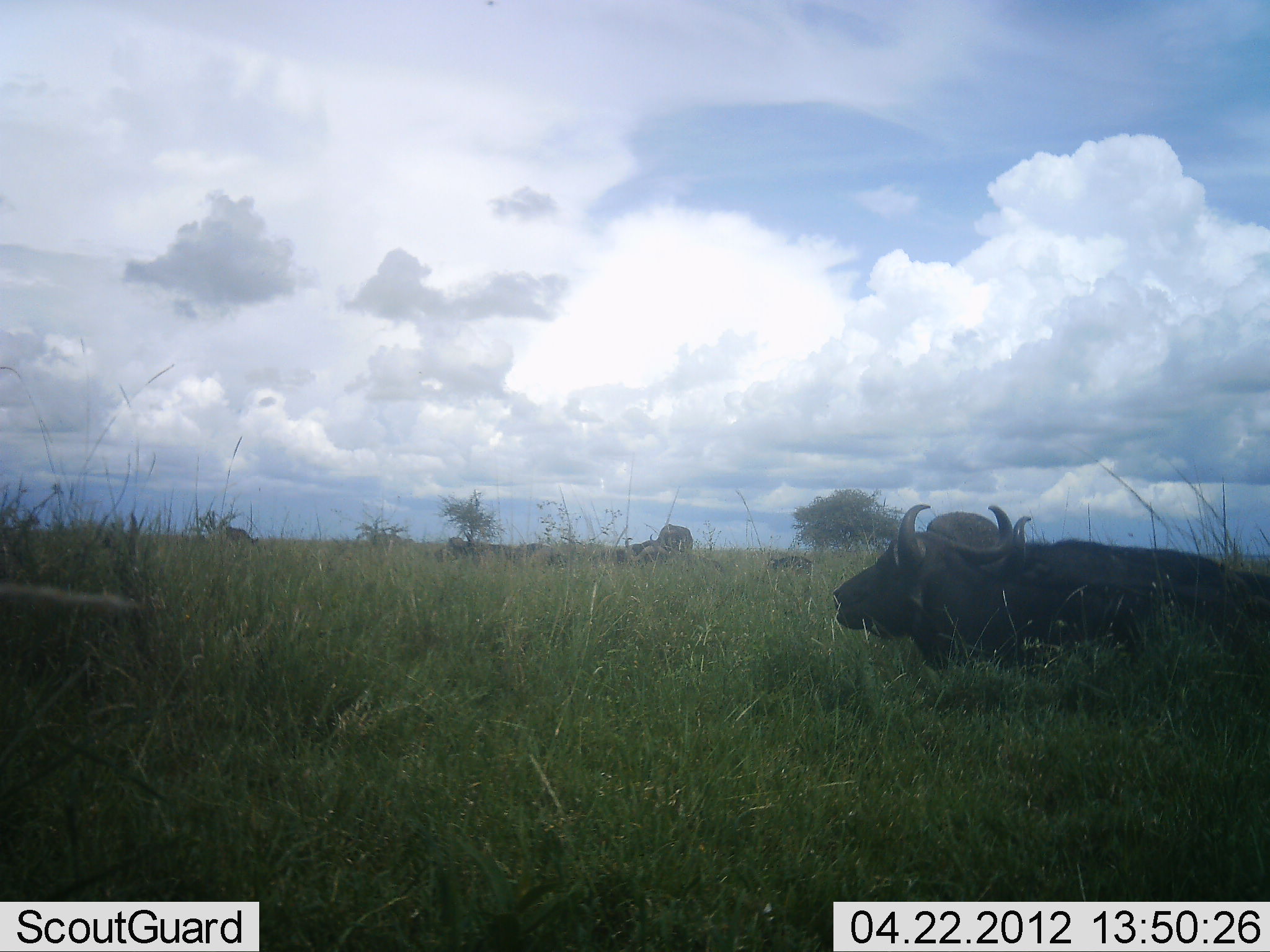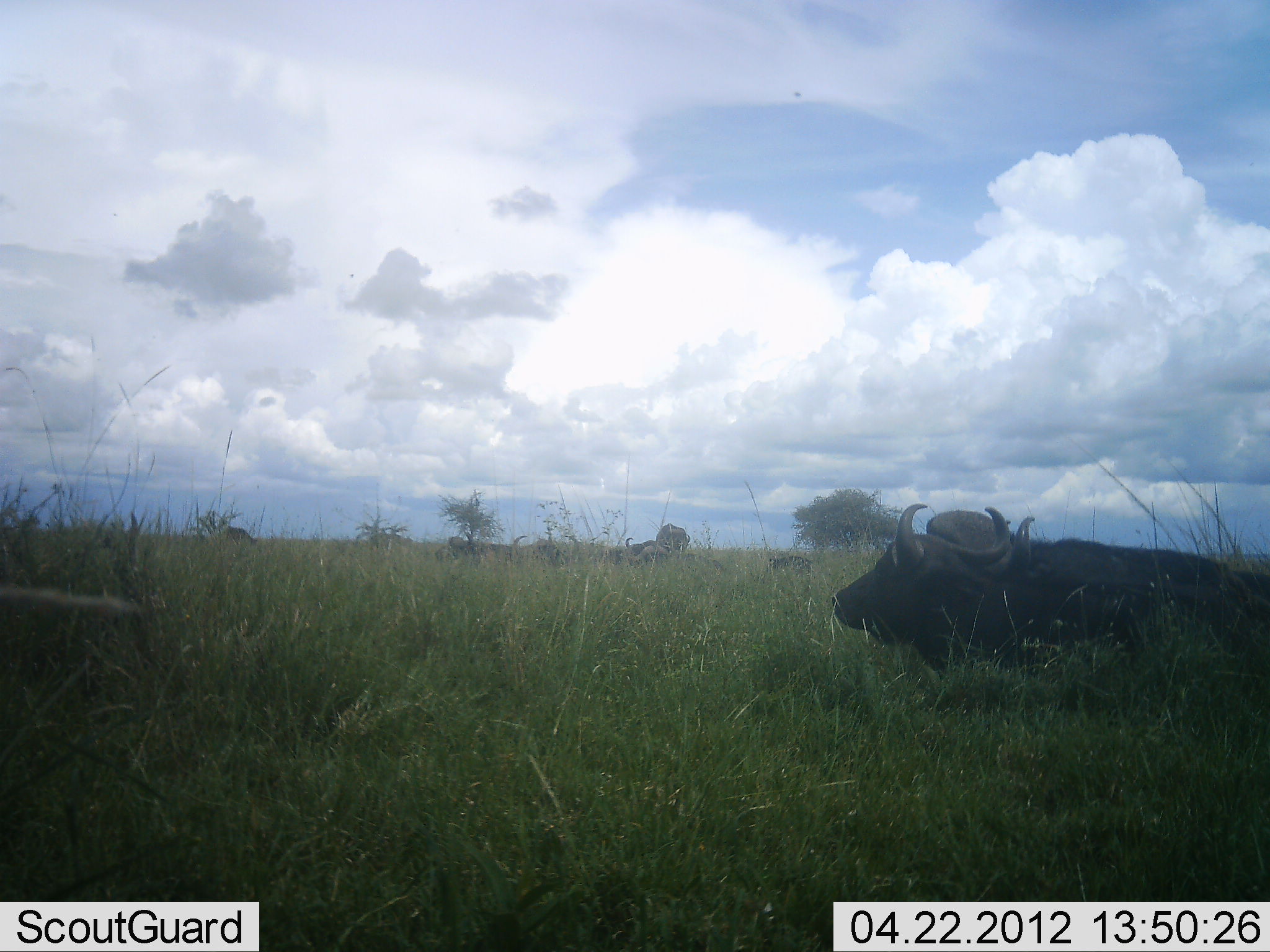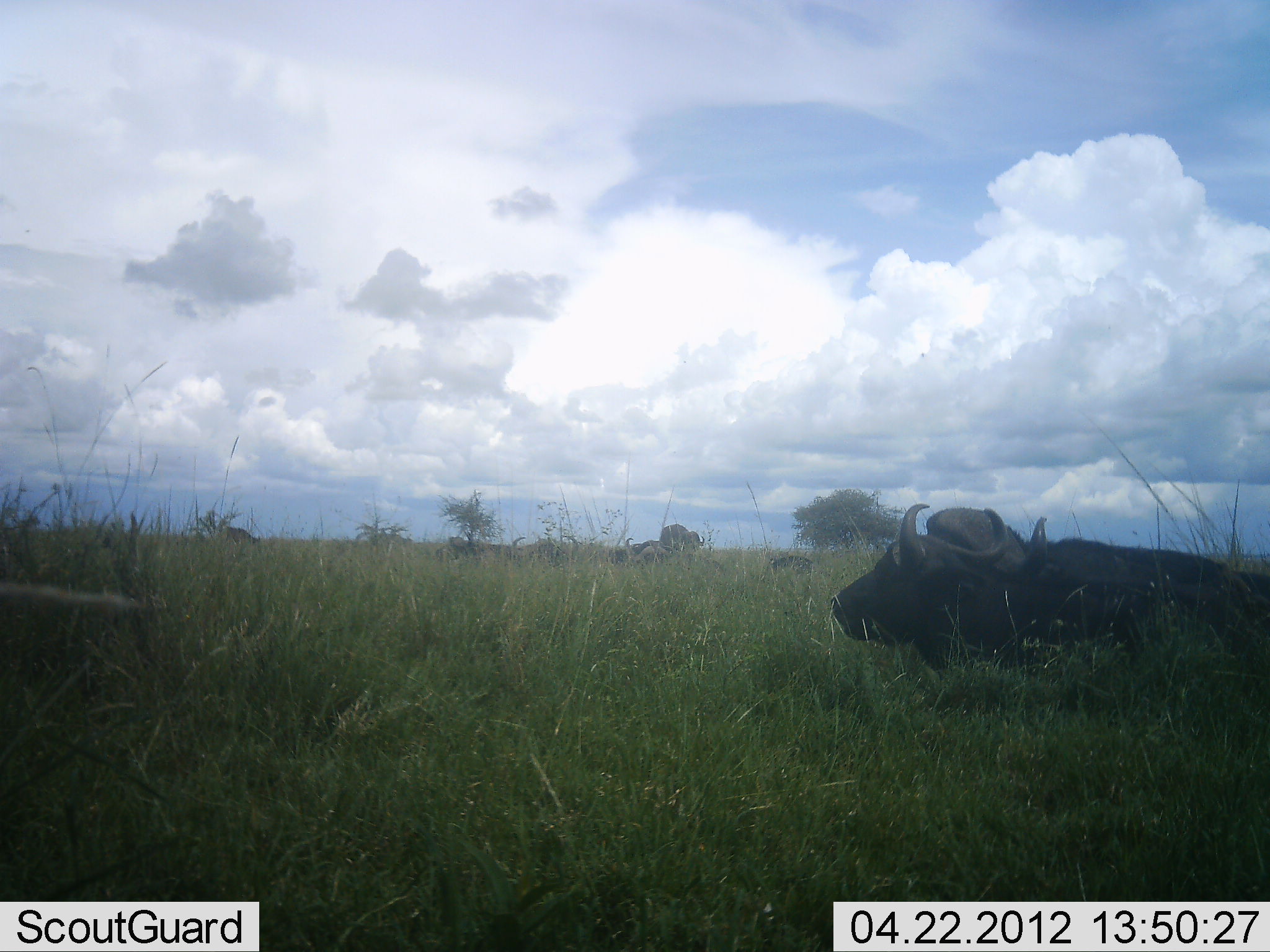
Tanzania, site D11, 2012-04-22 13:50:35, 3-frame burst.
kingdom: Animalia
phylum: Chordata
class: Mammalia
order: Artiodactyla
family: Bovidae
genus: Syncerus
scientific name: Syncerus caffer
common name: cape buffalo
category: buffalo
Buffalo (cape buffalo) (Syncerus caffer), count 4. Behavior (volunteer vote fractions): standing 22%, resting 89%, moving 0%, interacting 0%. Young present (vote fraction): 0%. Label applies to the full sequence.